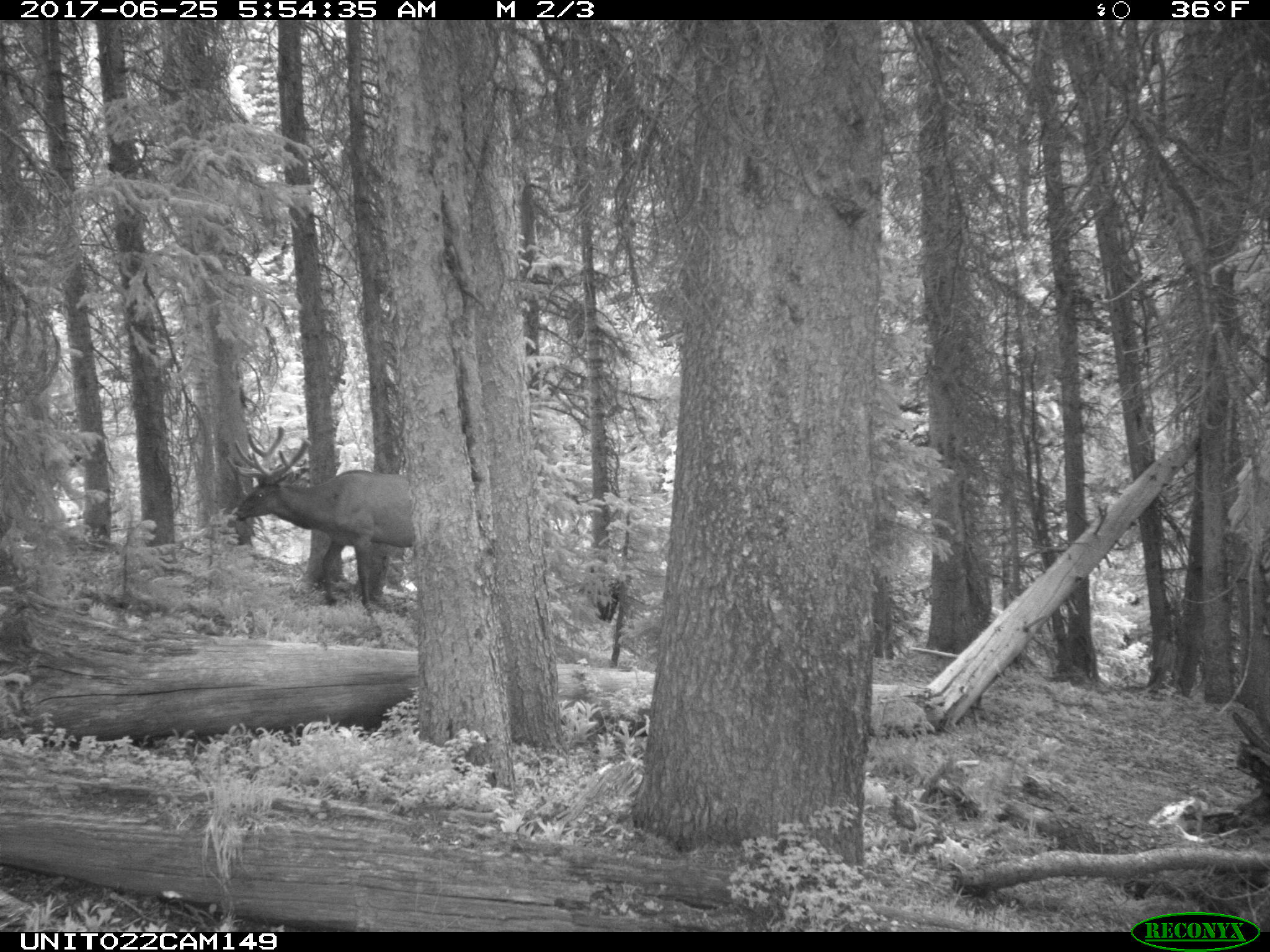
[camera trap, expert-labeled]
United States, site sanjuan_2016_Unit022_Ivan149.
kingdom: Animalia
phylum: Chordata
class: Mammalia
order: Artiodactyla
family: Cervidae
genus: Cervus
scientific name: Cervus elaphus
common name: red deer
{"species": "Cervus elaphus (red deer)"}